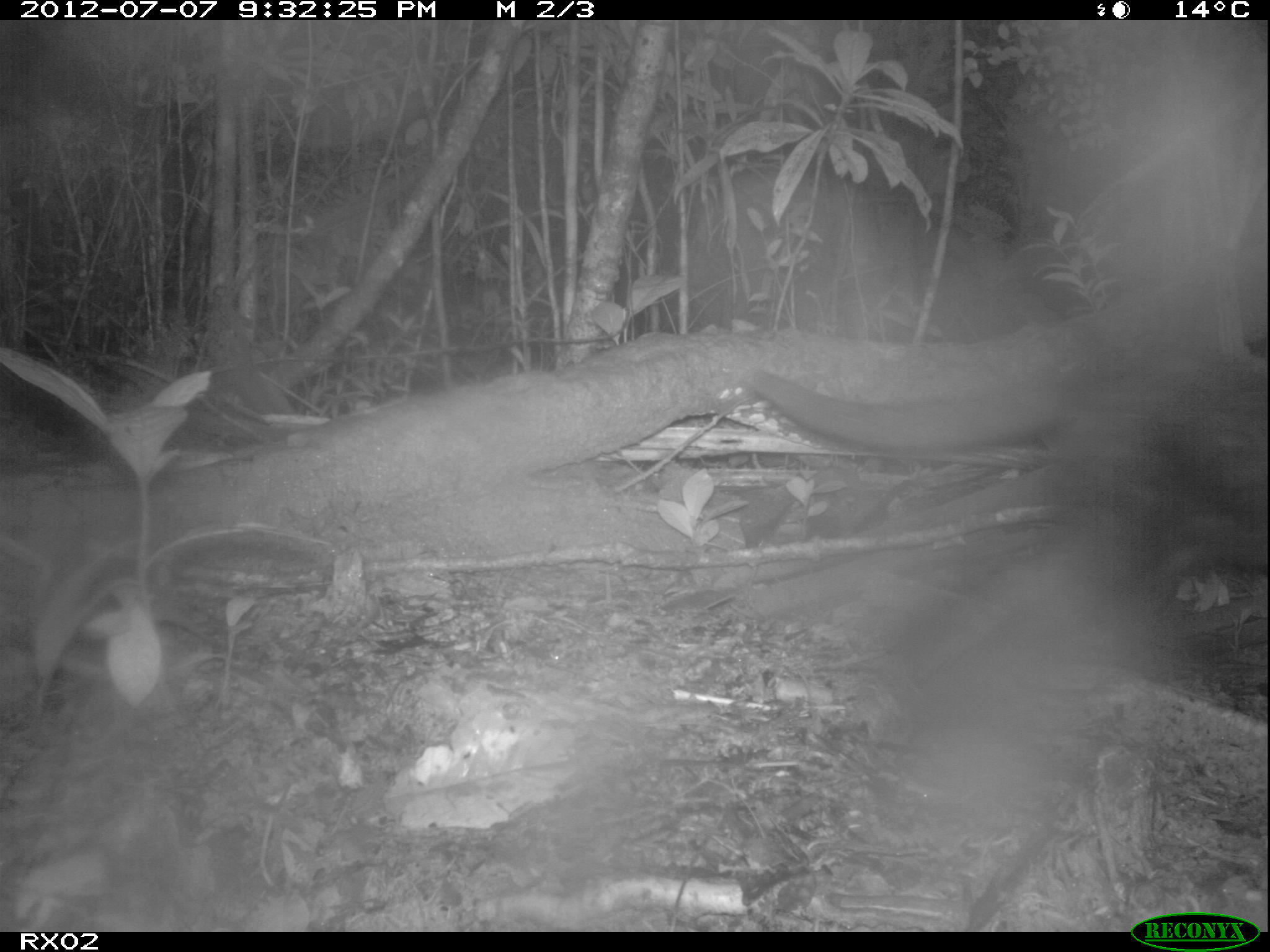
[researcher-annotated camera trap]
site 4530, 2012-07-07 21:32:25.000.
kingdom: Animalia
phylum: Chordata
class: Mammalia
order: Carnivora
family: Felidae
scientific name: Felidae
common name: felids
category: felis sp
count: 1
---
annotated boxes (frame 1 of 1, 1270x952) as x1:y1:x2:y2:
felis sp: 734:336:1270:575